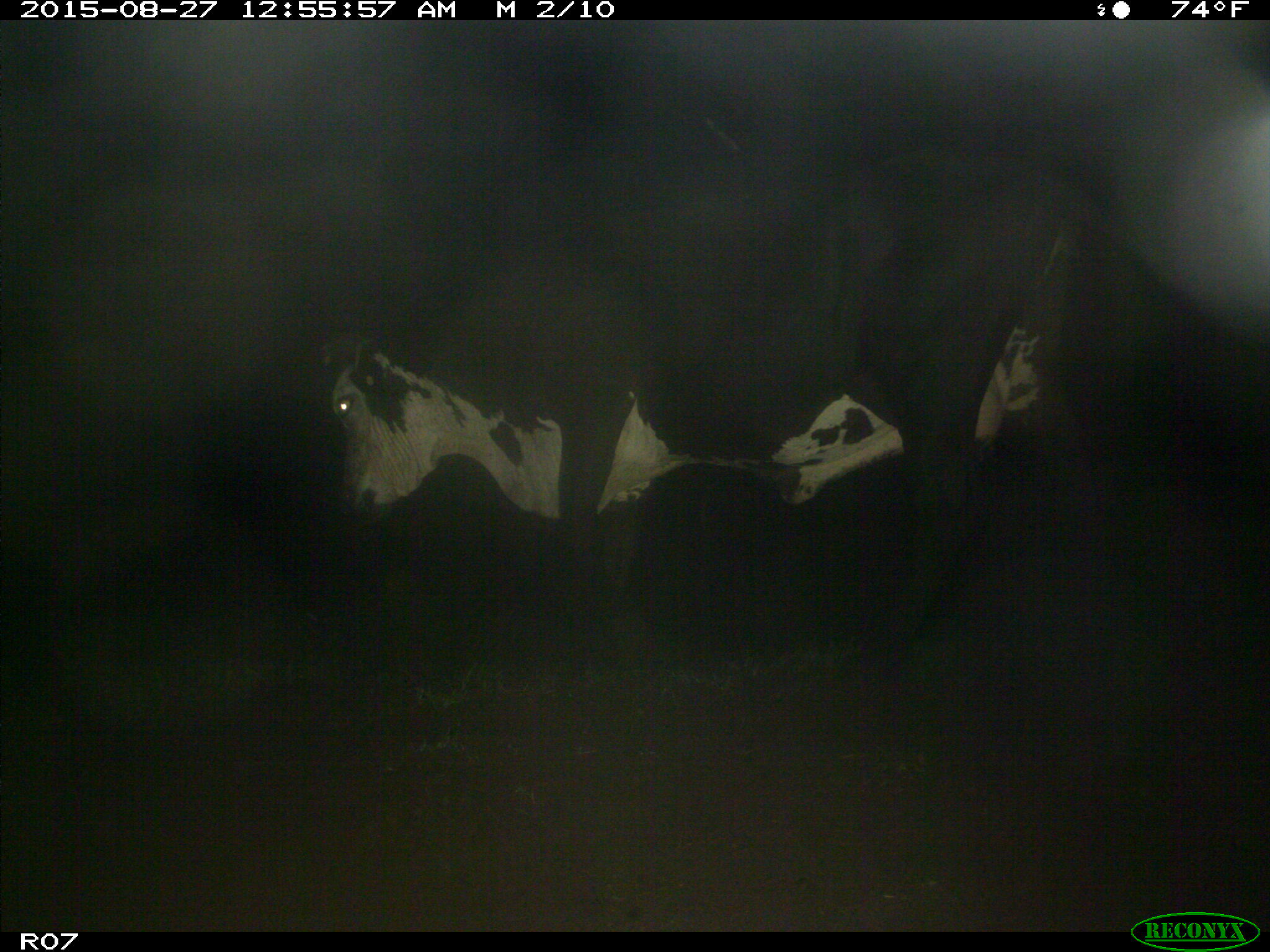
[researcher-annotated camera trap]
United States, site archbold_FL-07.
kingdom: Animalia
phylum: Chordata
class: Mammalia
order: Artiodactyla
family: Bovidae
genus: Bos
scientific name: Bos taurus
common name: domestic cow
Bos taurus (domestic cow).